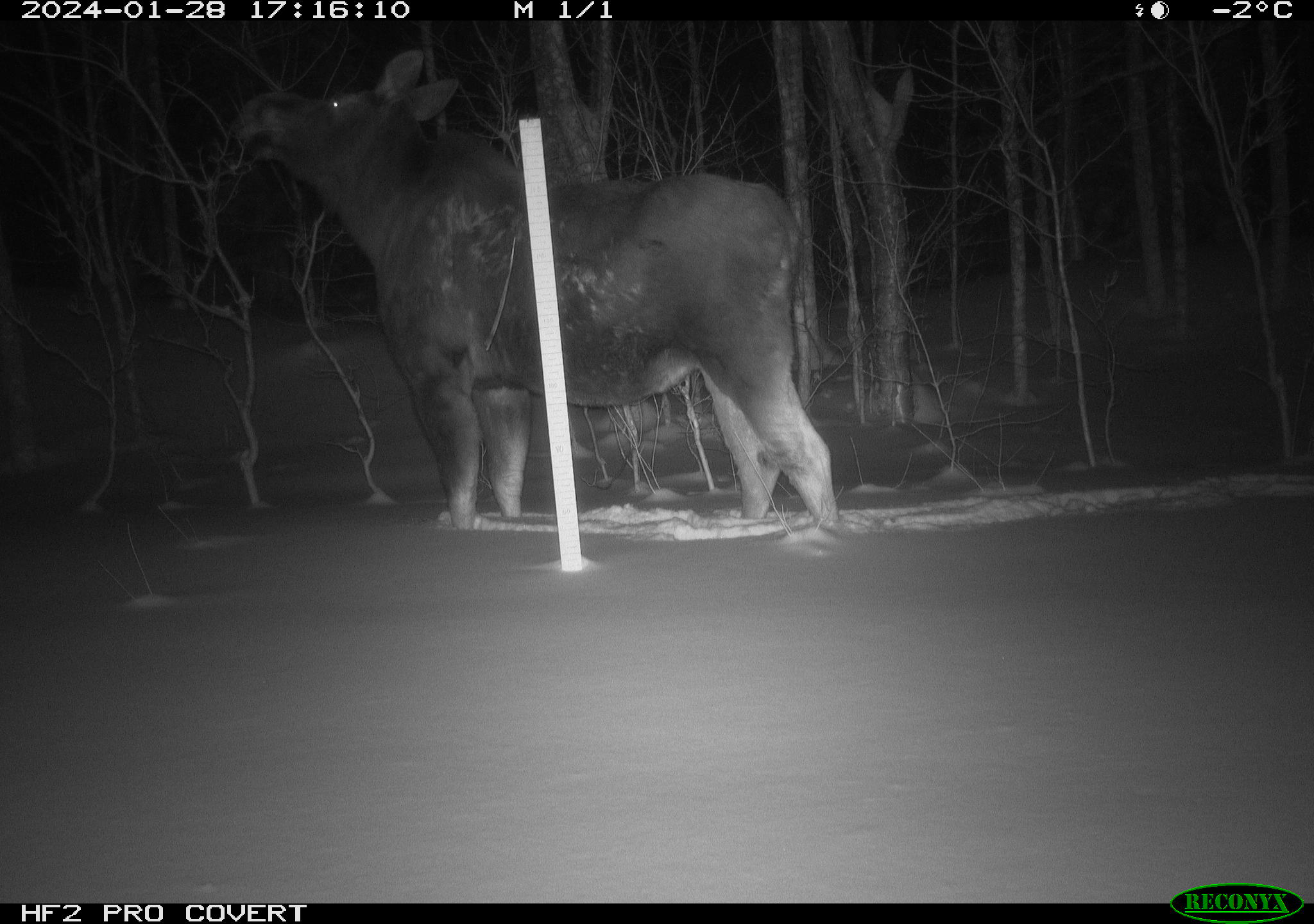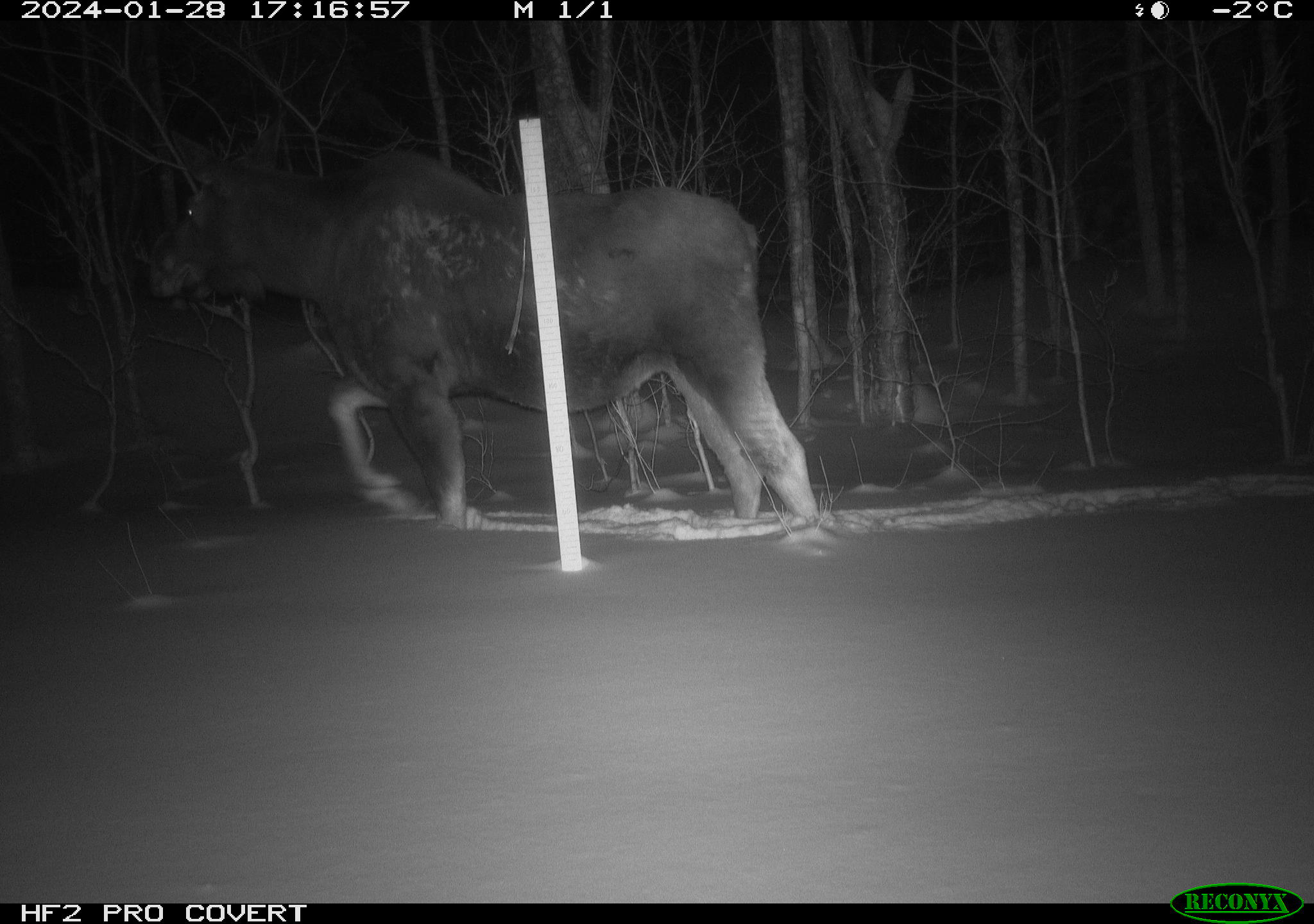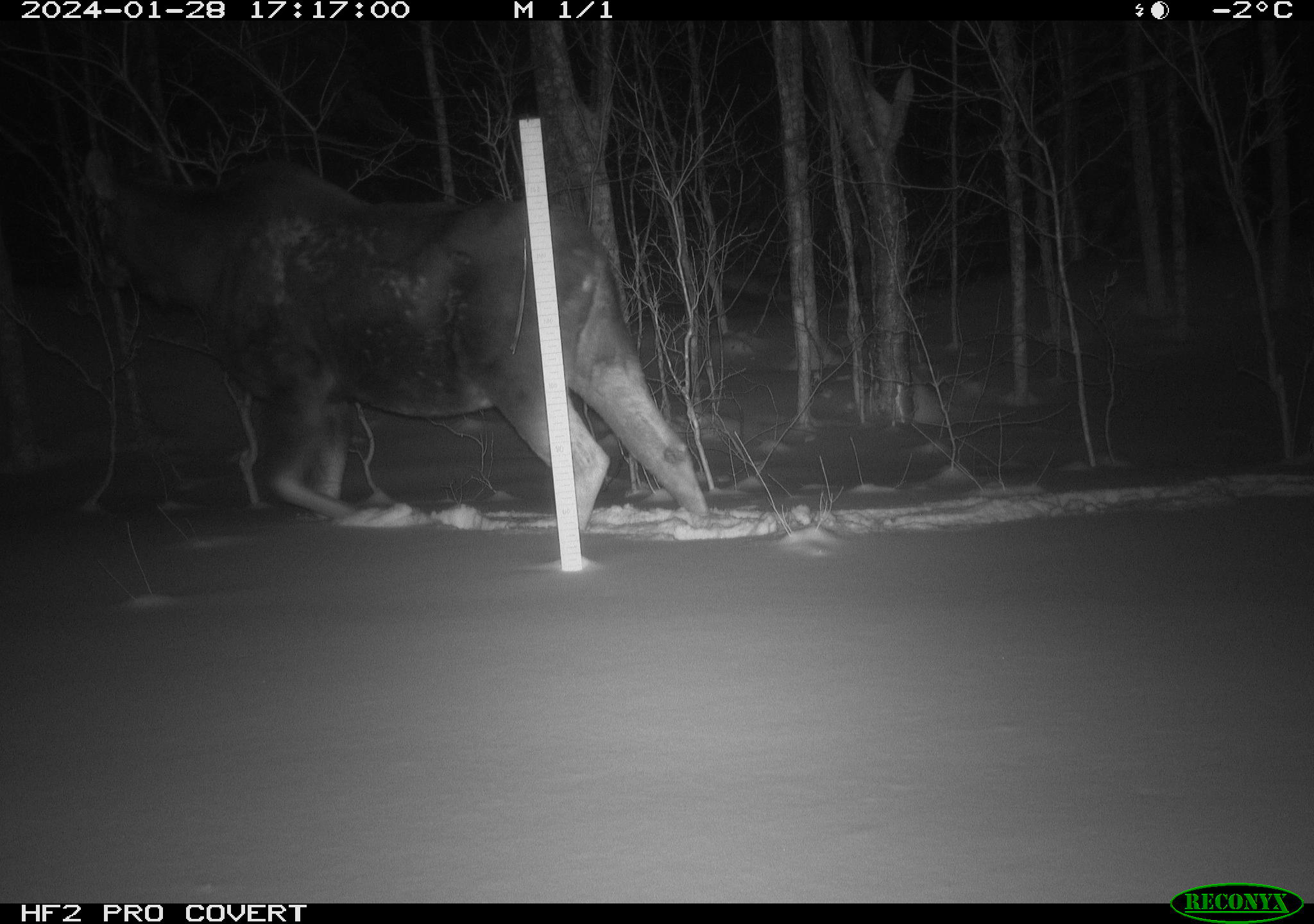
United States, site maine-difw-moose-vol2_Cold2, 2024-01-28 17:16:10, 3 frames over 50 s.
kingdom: Animalia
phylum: Chordata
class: Mammalia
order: Artiodactyla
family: Cervidae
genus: Alces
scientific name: Alces alces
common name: moose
Moose (Alces alces).